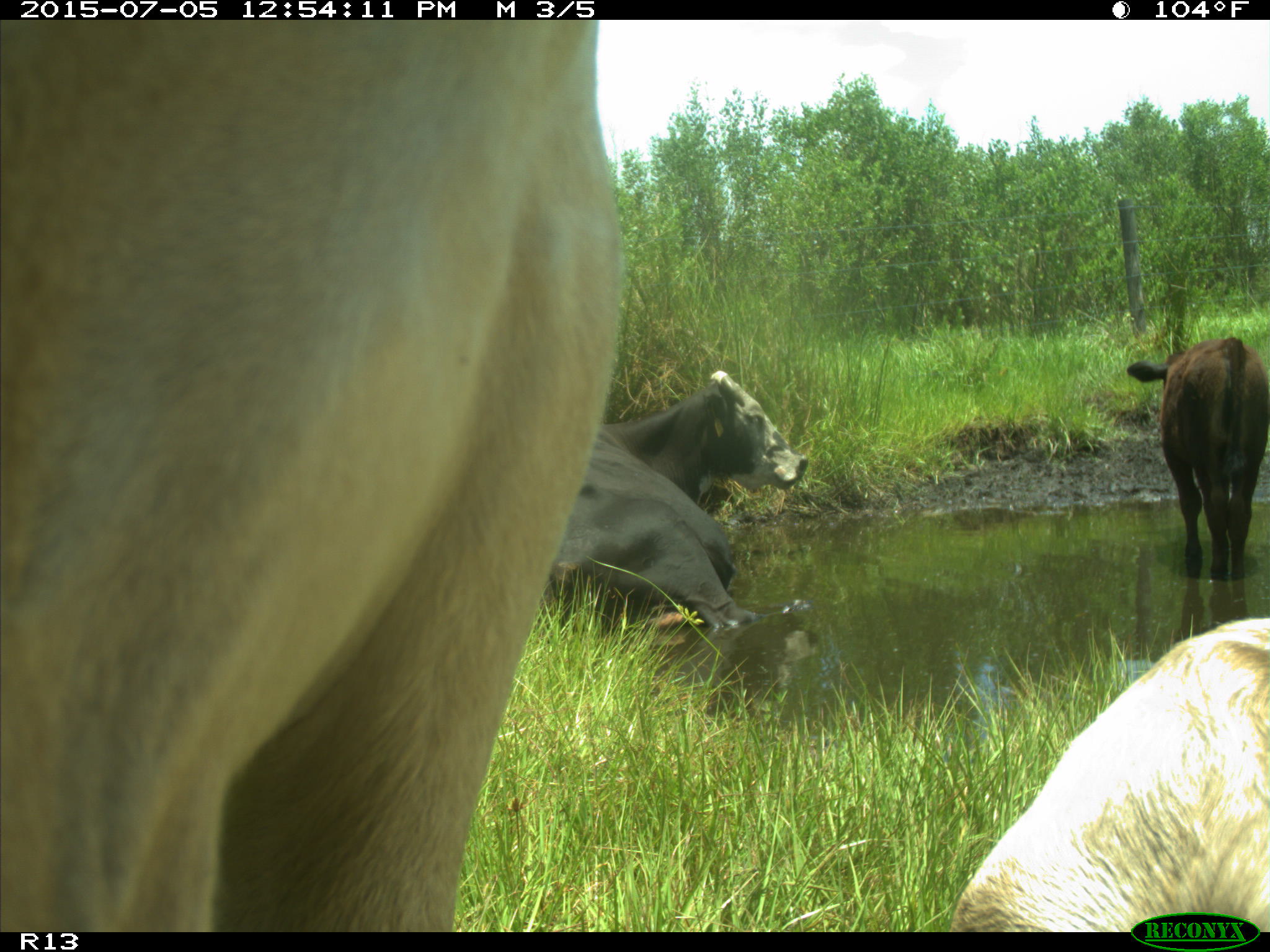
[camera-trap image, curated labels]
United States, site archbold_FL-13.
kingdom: Animalia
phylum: Chordata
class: Mammalia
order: Artiodactyla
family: Bovidae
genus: Bos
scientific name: Bos taurus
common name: domestic cow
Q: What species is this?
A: Bos taurus (domestic cow).